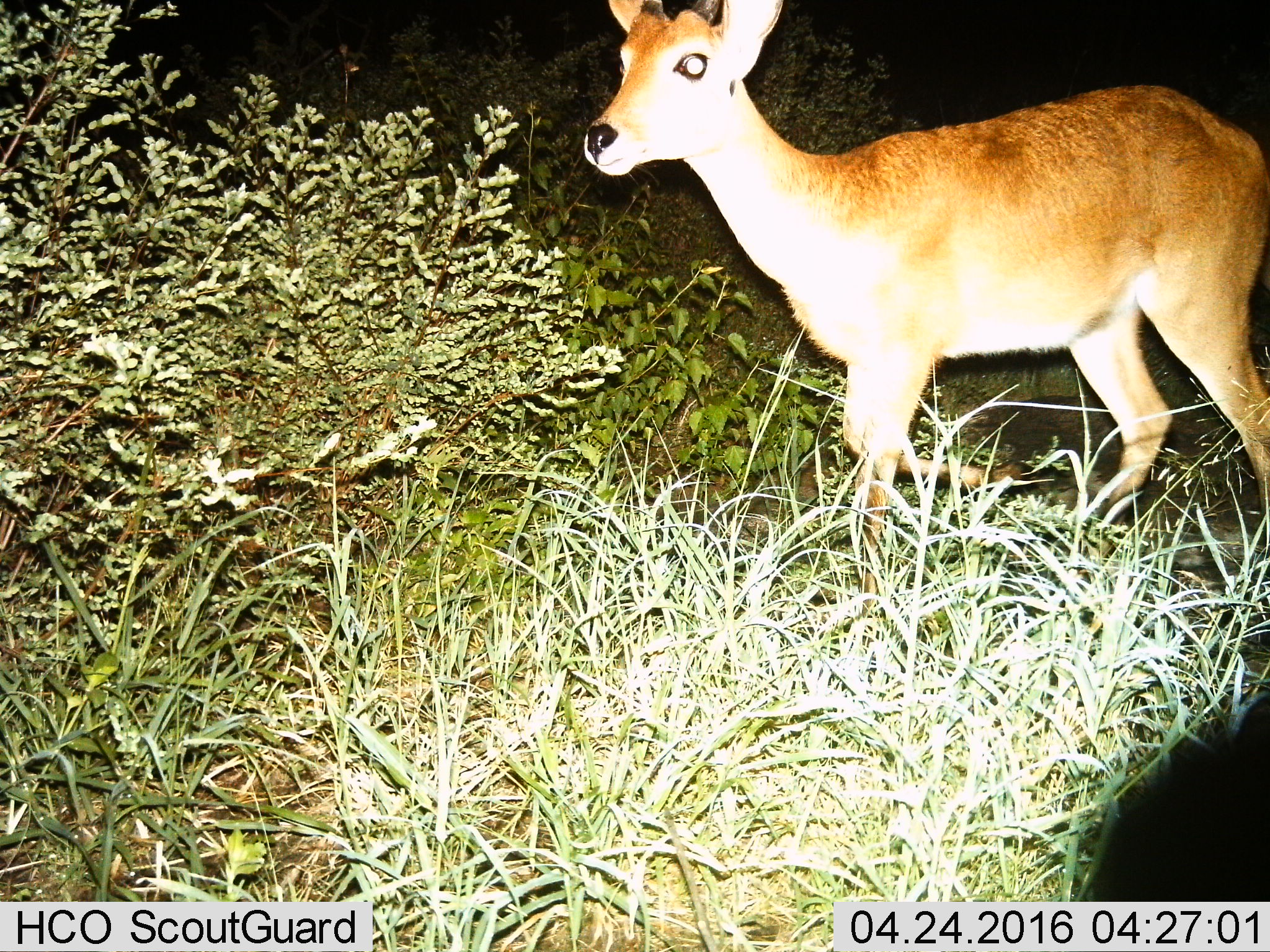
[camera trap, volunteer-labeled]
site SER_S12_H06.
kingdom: Animalia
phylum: Chordata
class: Mammalia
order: Artiodactyla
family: Bovidae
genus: Redunca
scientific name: Redunca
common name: reedbuck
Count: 1.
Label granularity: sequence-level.